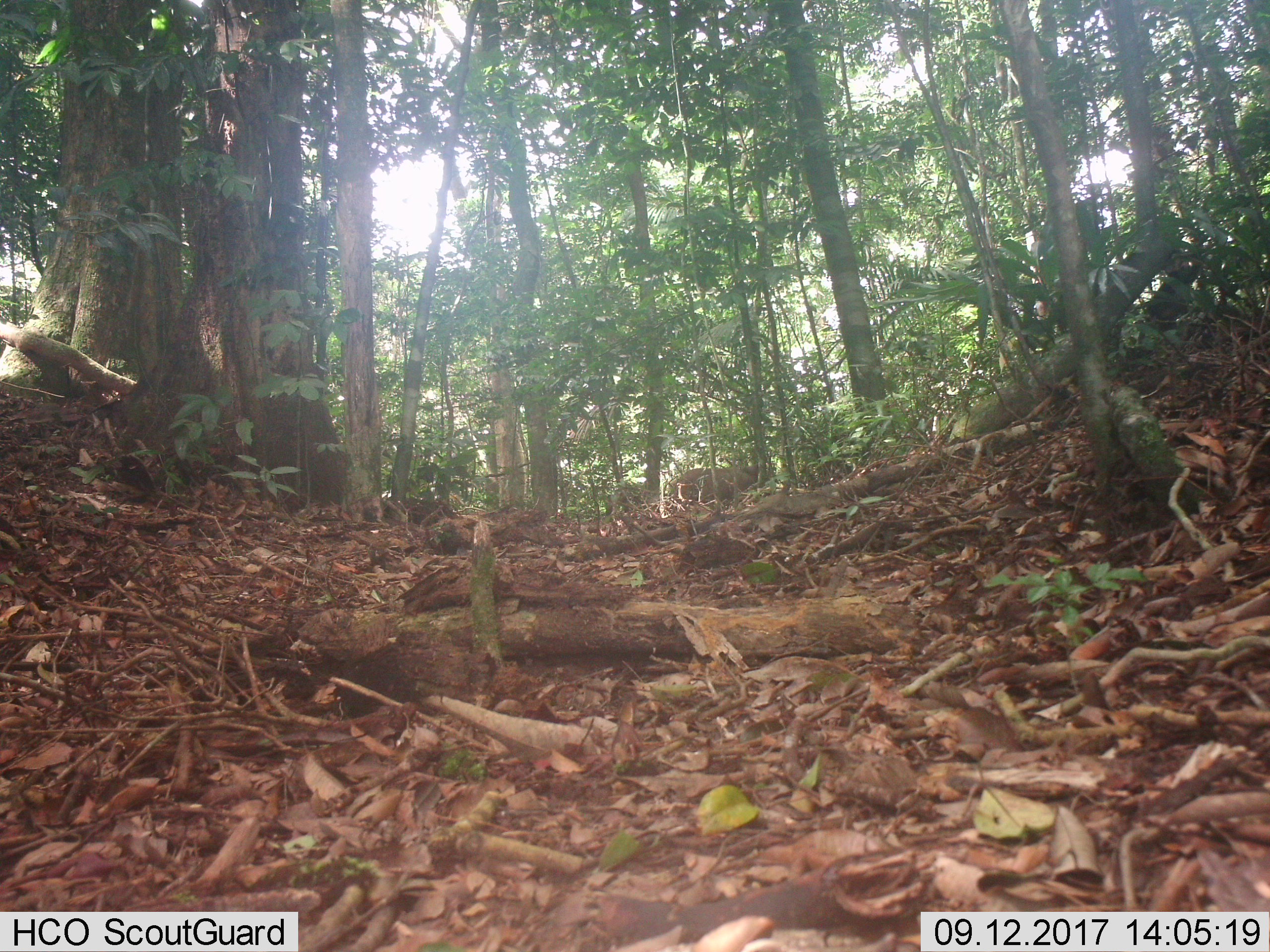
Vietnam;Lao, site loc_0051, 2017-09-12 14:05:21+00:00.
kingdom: Animalia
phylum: Chordata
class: Mammalia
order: Primates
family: Cercopithecidae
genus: Macaca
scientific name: Macaca arctoides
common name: stump-tailed macaque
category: stump tailed macaque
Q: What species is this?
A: Stump tailed macaque (stump-tailed macaque) (Macaca arctoides).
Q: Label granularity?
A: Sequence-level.